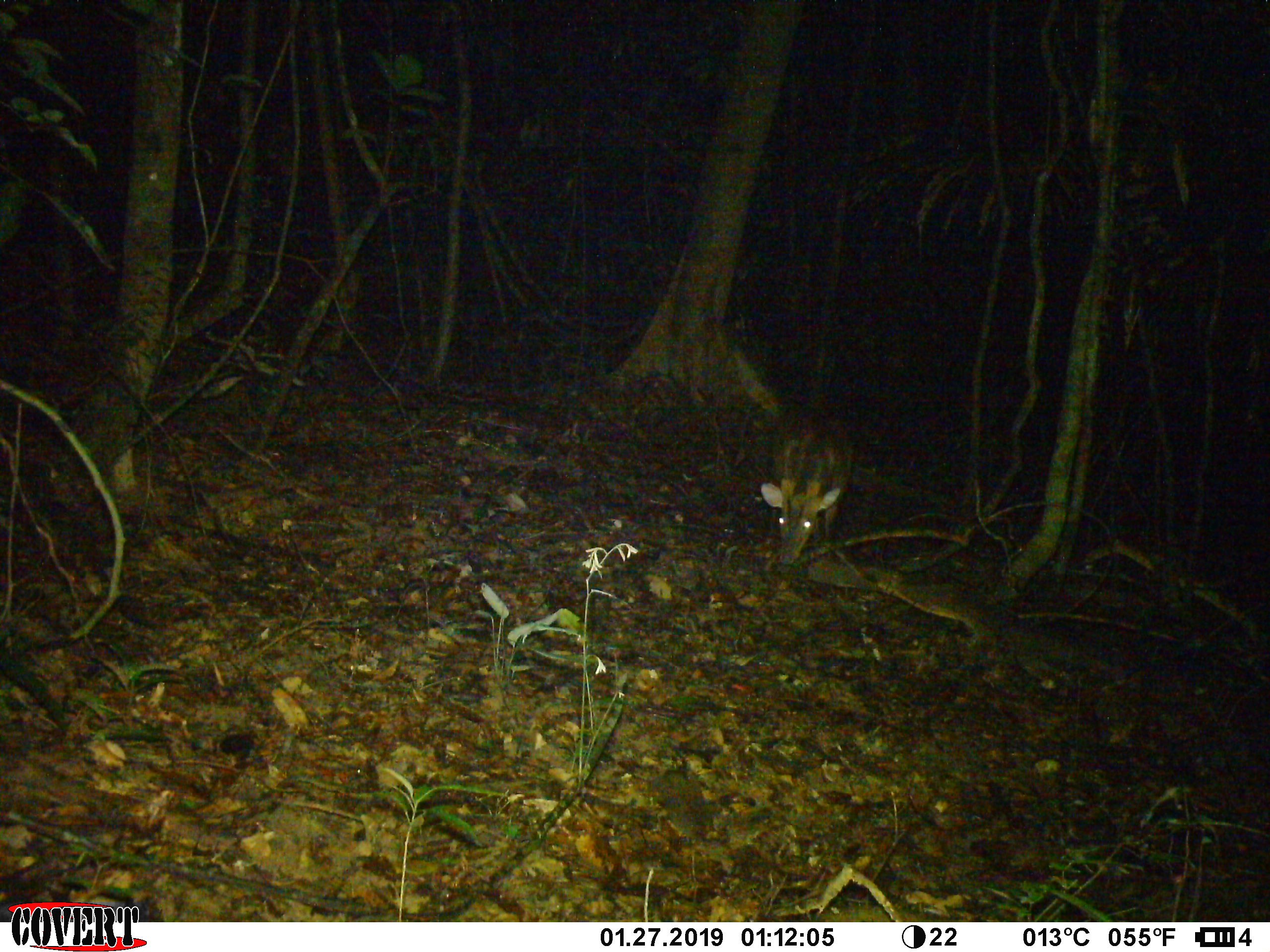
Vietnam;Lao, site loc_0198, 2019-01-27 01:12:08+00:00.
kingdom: Animalia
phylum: Chordata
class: Mammalia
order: Artiodactyla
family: Cervidae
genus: Muntiacus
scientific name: Muntiacus vuquangensis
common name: large-antlered muntjac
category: large antlered muntjac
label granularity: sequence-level